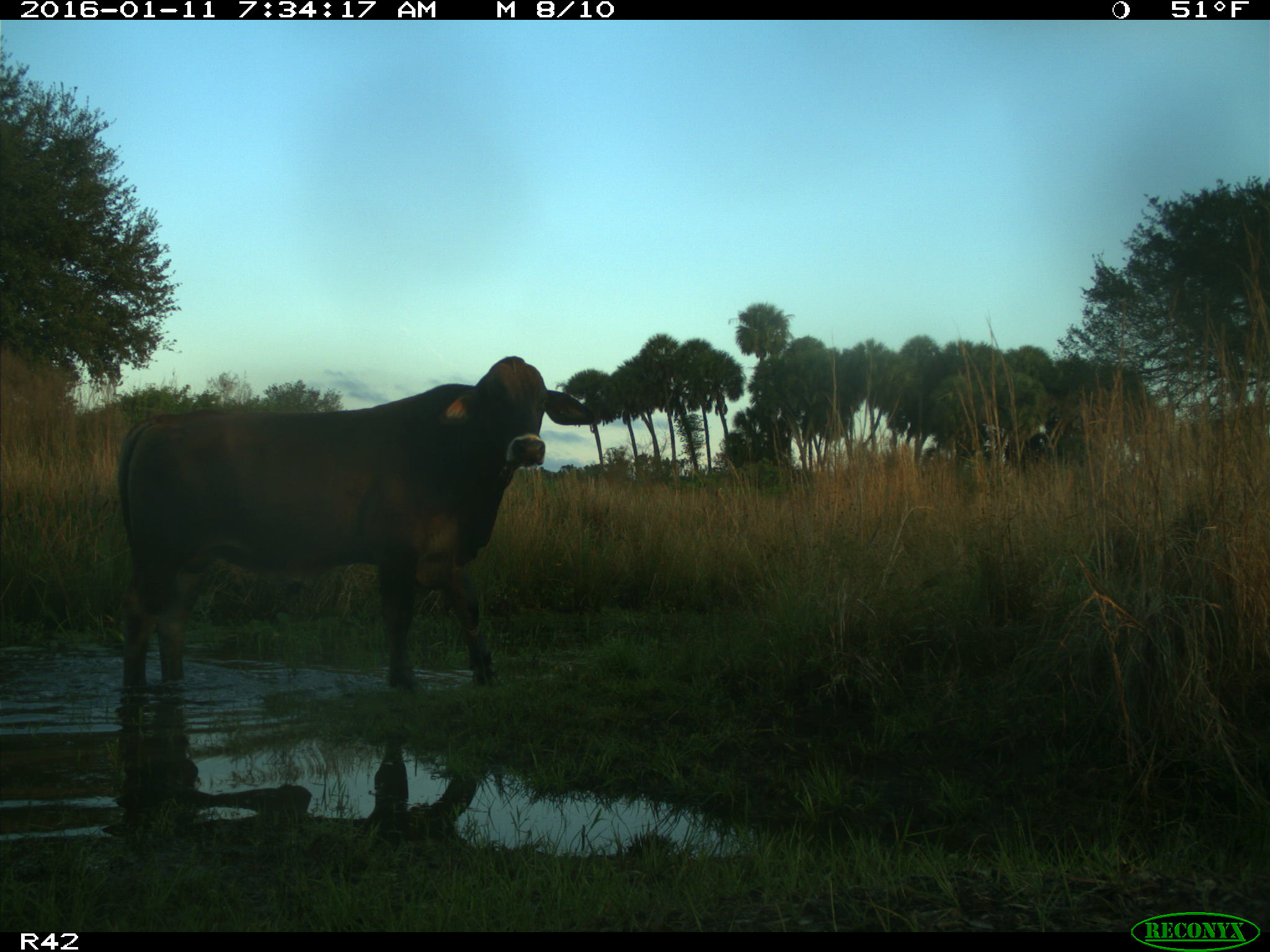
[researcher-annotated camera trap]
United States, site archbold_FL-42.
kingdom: Animalia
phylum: Chordata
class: Mammalia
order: Artiodactyla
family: Bovidae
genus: Bos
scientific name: Bos taurus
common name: domestic cow